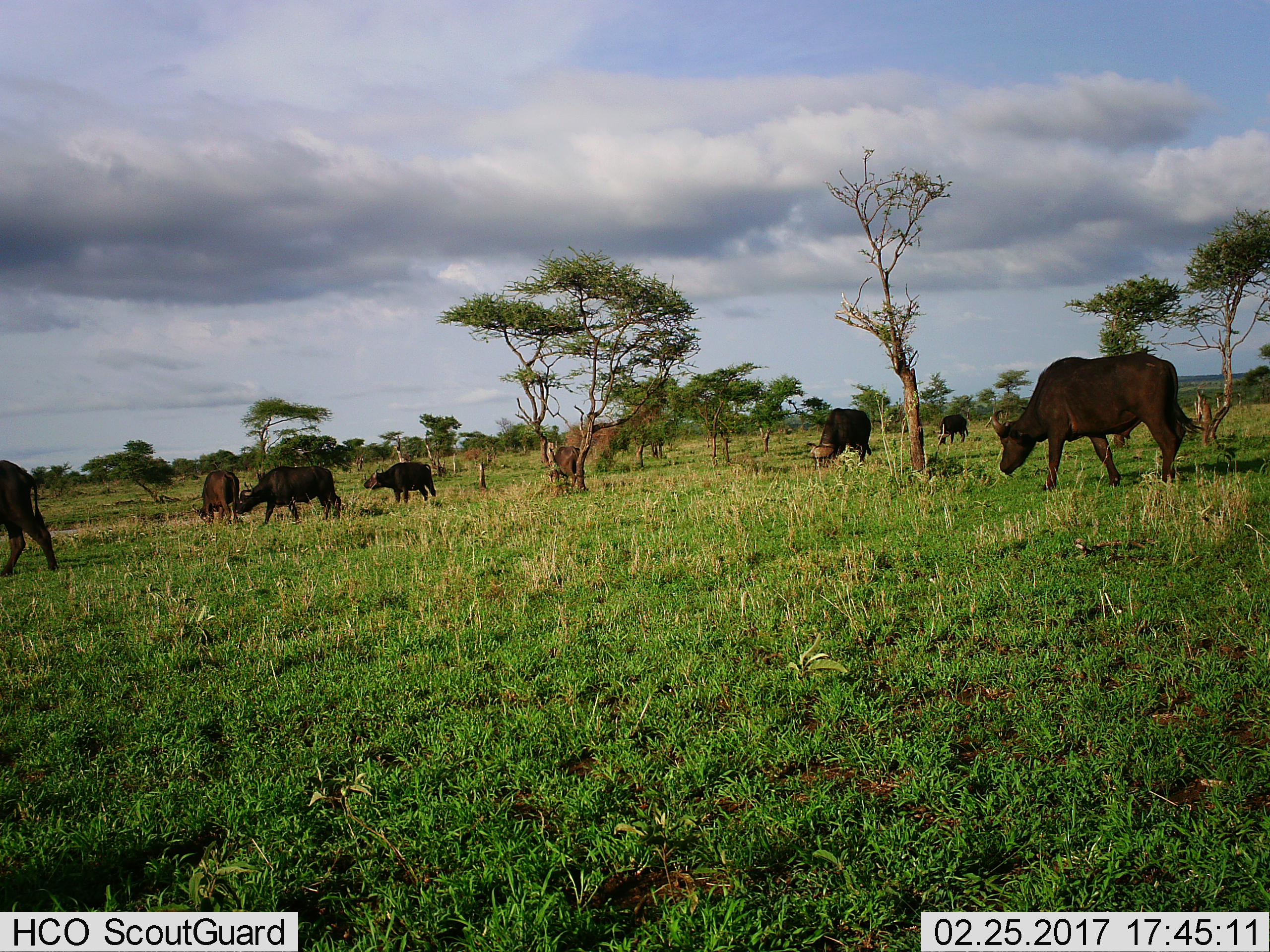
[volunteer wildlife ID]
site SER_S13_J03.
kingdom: Animalia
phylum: Chordata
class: Mammalia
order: Artiodactyla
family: Bovidae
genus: Syncerus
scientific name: Syncerus caffer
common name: african buffalo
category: buffalo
Buffalo (african buffalo) (Syncerus caffer), count 8. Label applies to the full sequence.